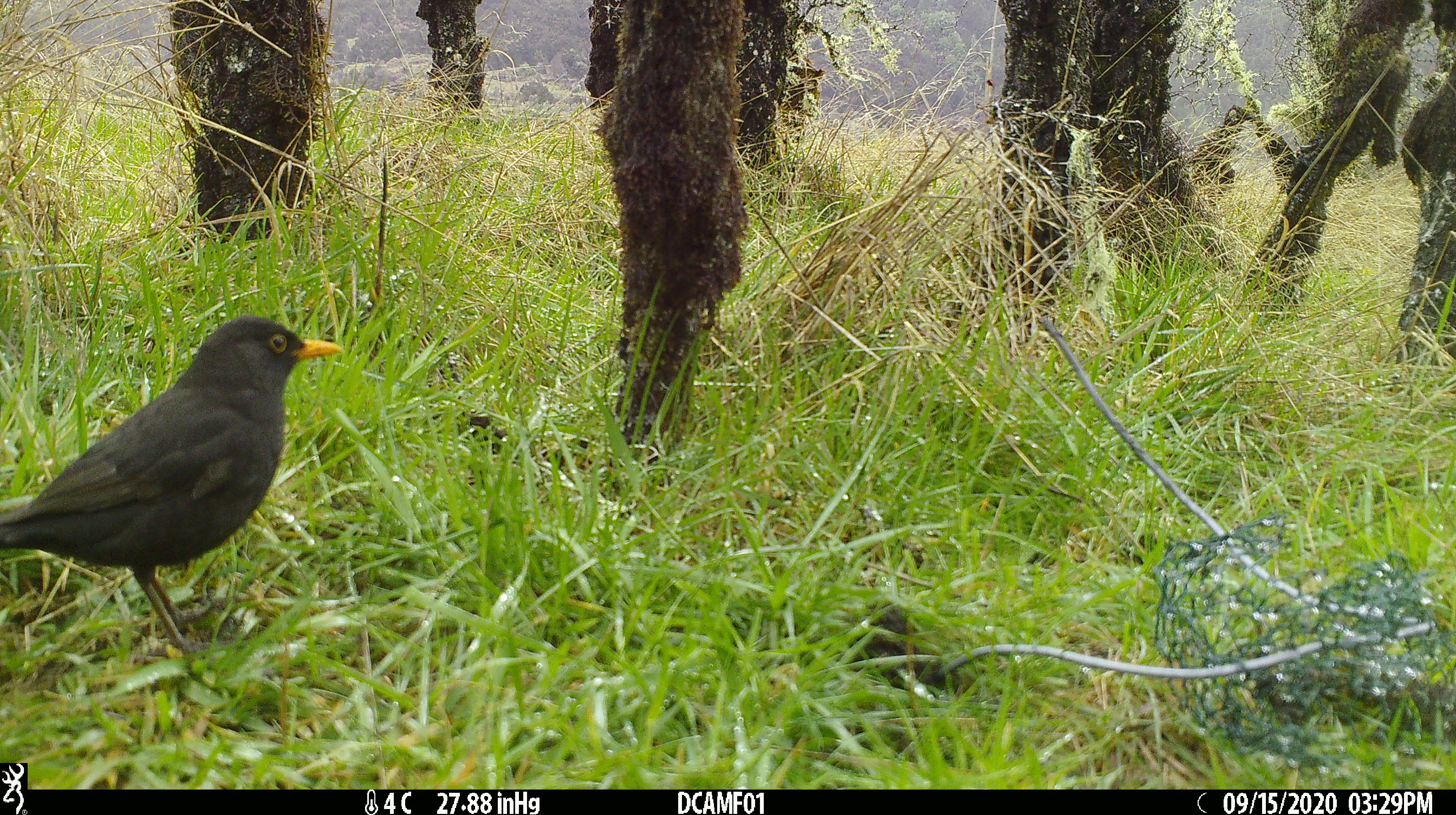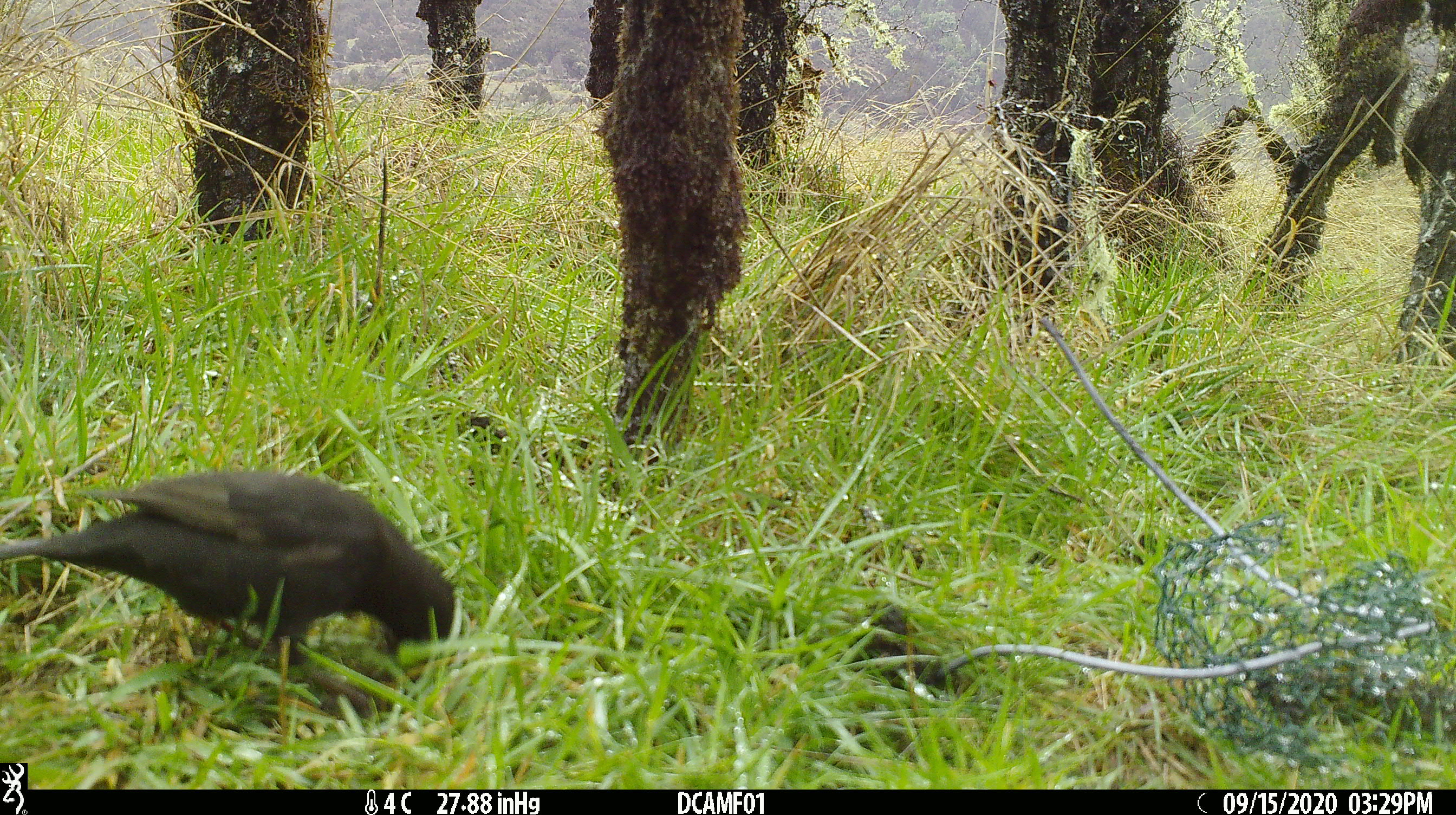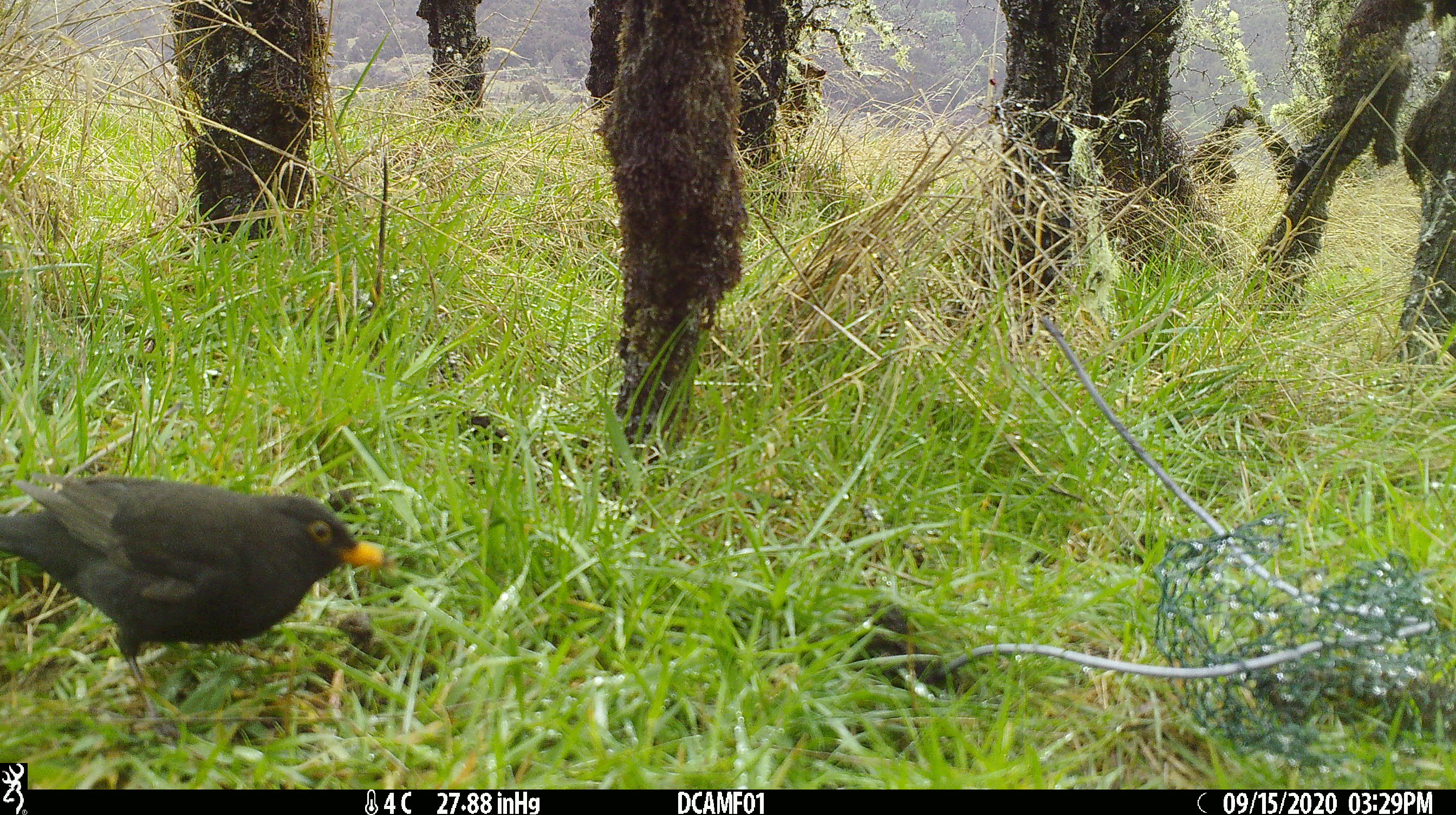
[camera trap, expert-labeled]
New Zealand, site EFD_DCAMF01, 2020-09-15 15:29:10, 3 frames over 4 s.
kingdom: Animalia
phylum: Chordata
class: Aves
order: Passeriformes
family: Turdidae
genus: Turdus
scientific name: Turdus merula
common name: eurasian blackbird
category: blackbird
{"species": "blackbird (eurasian blackbird) (Turdus merula)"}